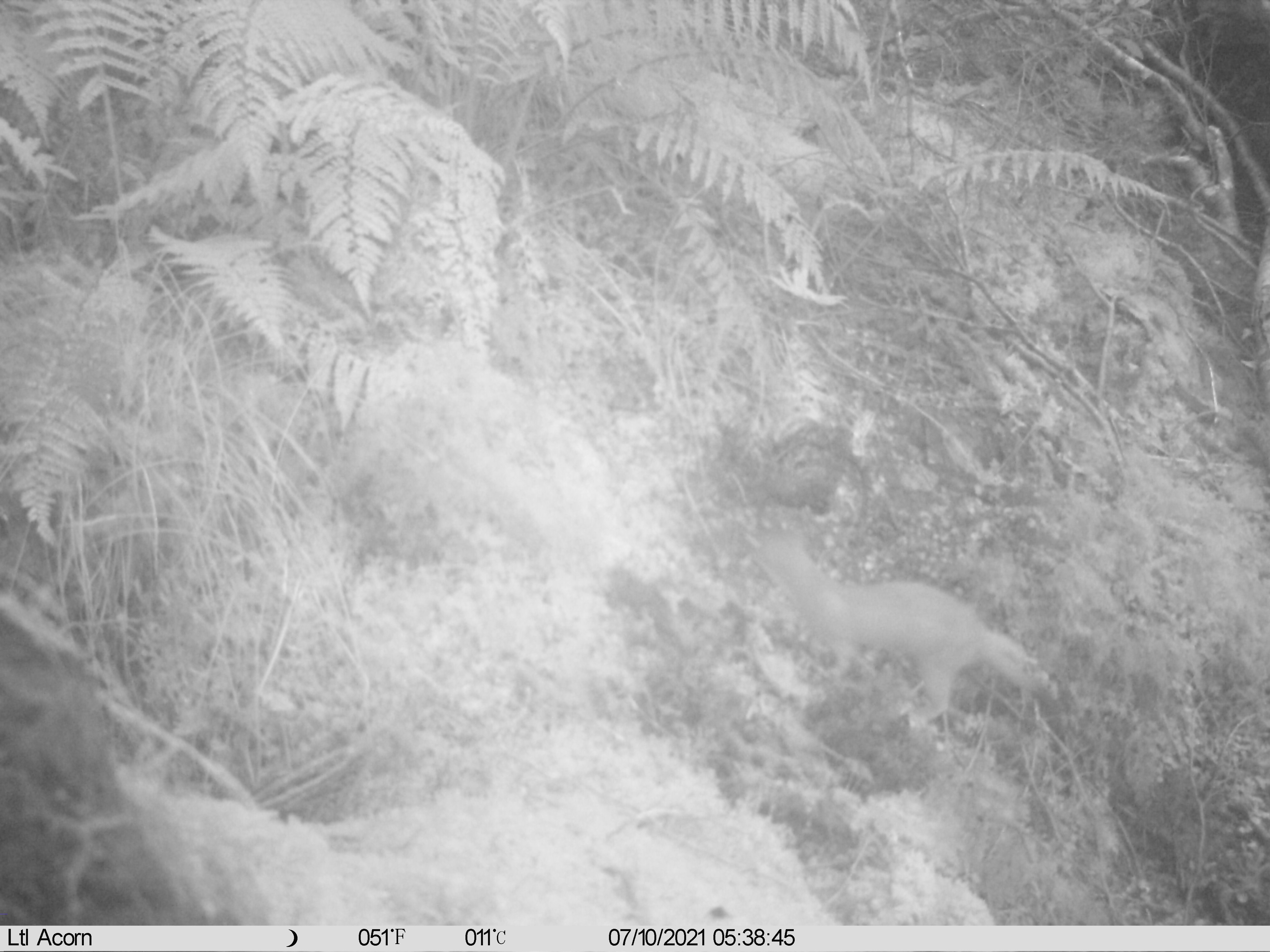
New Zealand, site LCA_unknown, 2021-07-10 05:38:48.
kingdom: Animalia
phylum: Chordata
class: Mammalia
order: Carnivora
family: Mustelidae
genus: Mustela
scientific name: Mustela erminea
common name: stoat